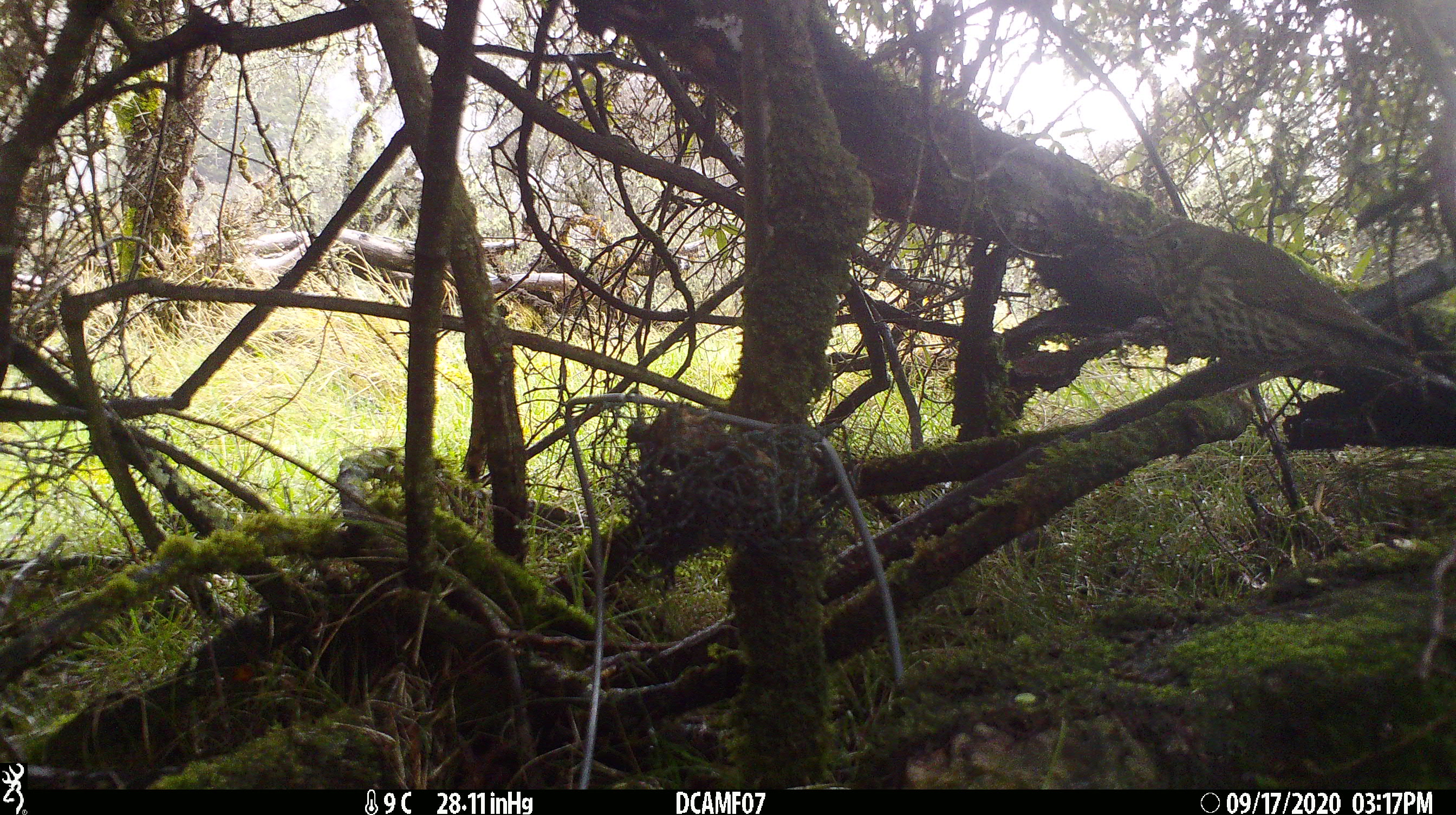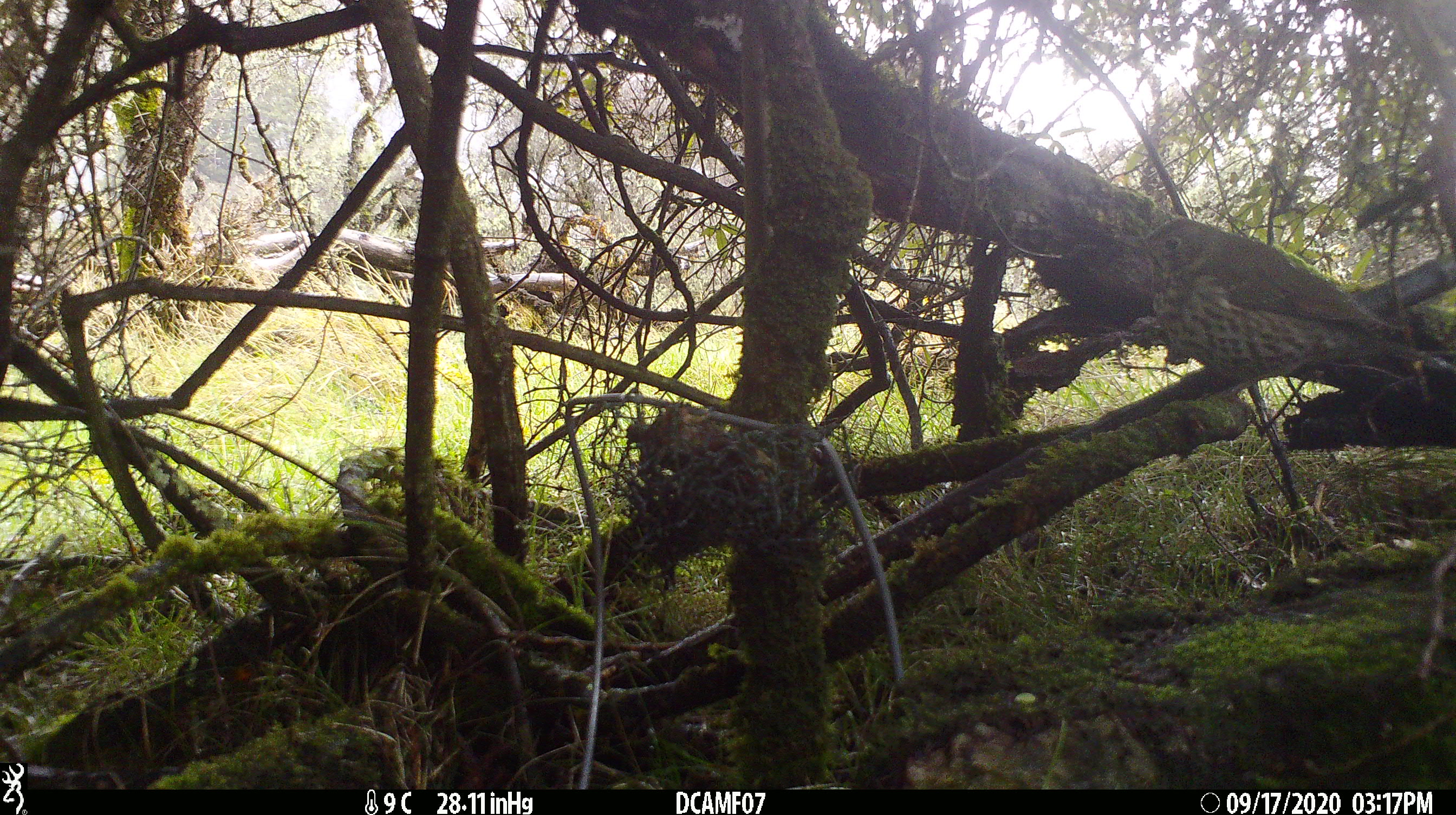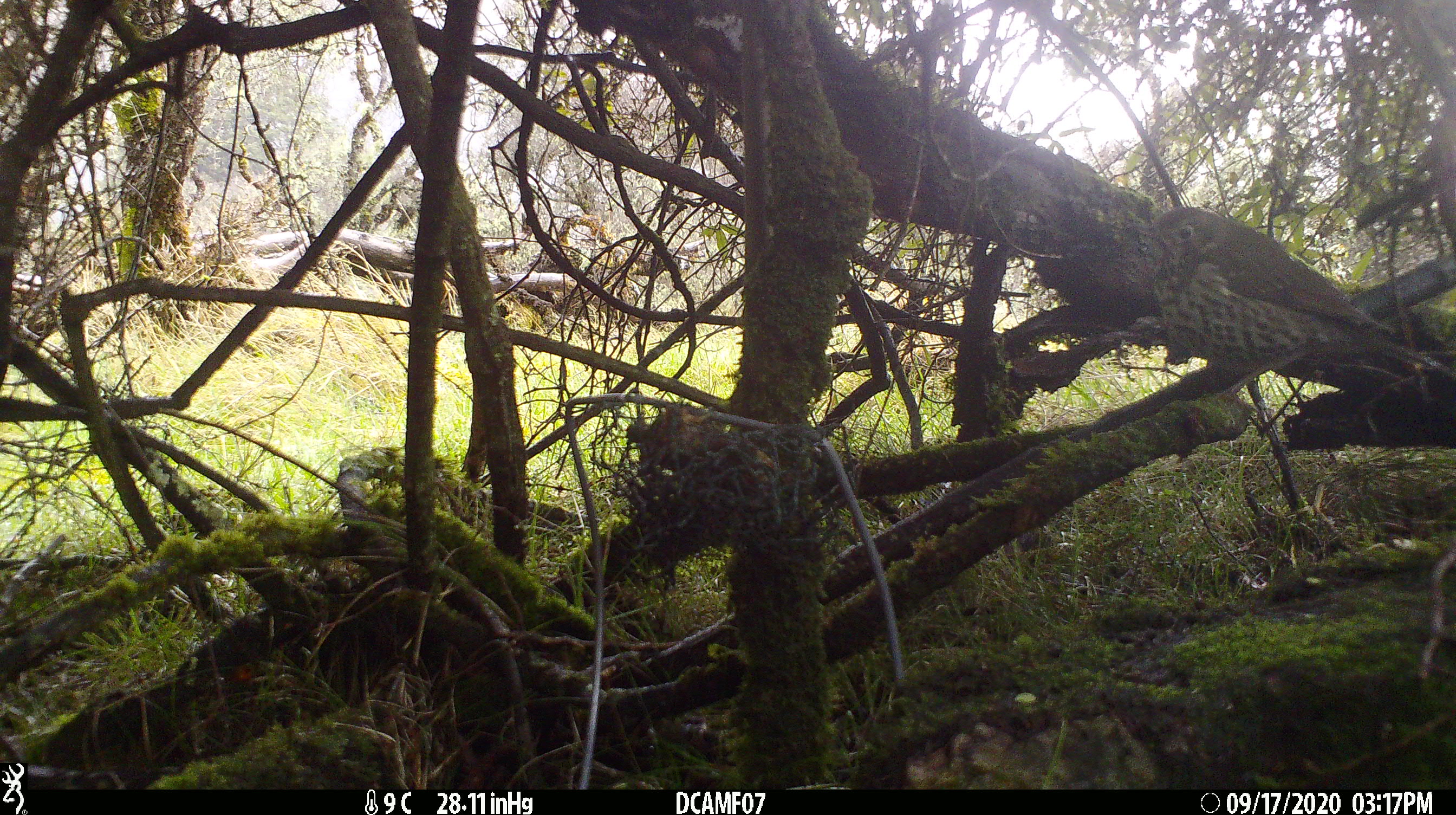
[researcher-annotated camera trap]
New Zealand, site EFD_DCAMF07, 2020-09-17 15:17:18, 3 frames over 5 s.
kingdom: Animalia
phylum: Chordata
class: Aves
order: Passeriformes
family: Turdidae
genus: Turdus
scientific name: Turdus philomelos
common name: song thrush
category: thrush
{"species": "thrush (song thrush) (Turdus philomelos)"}